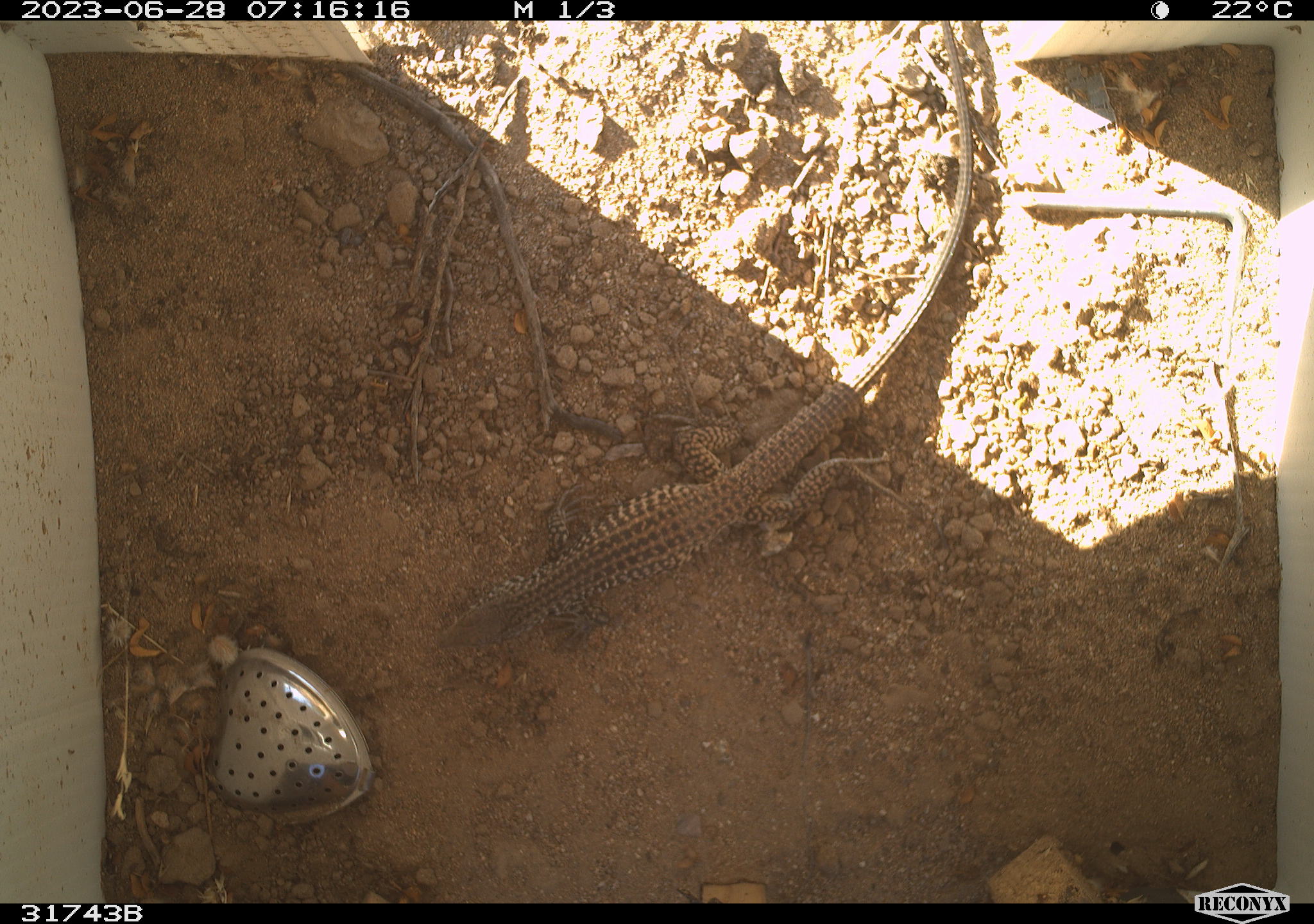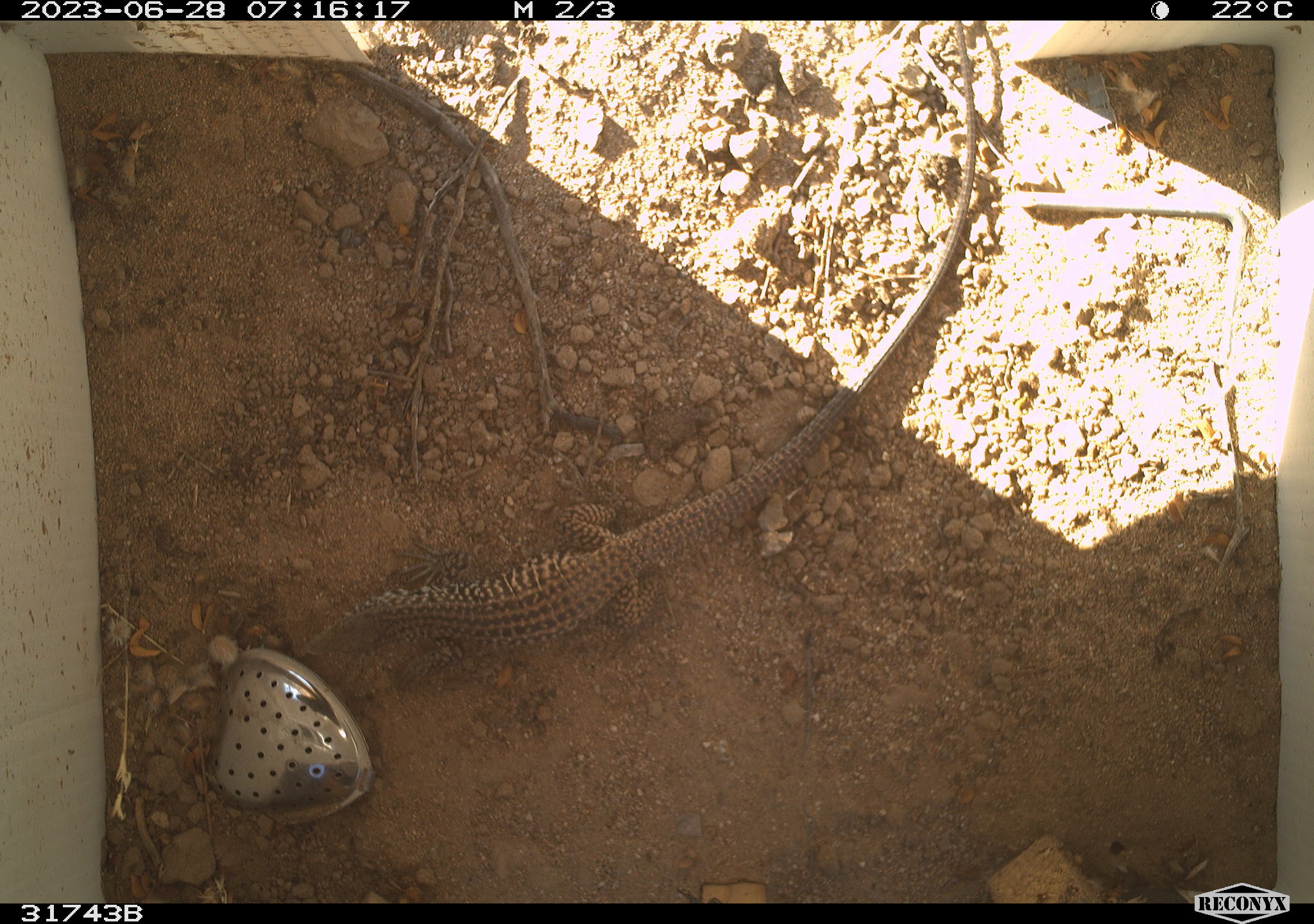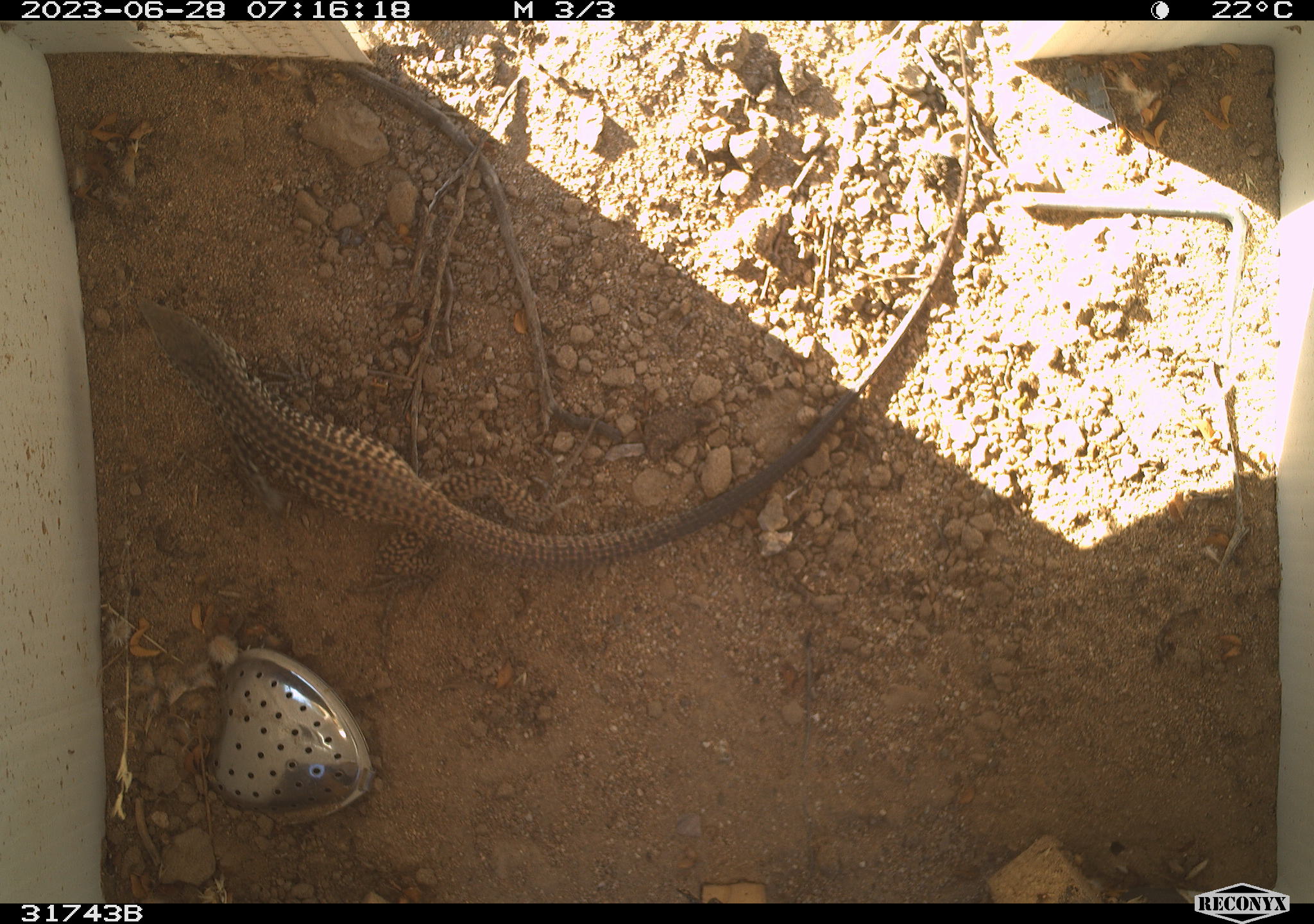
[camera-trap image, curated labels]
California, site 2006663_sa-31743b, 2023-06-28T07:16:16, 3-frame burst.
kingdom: Animalia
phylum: Chordata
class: Reptilia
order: Squamata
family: Teiidae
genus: Aspidoscelis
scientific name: Aspidoscelis tigris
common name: western whiptail